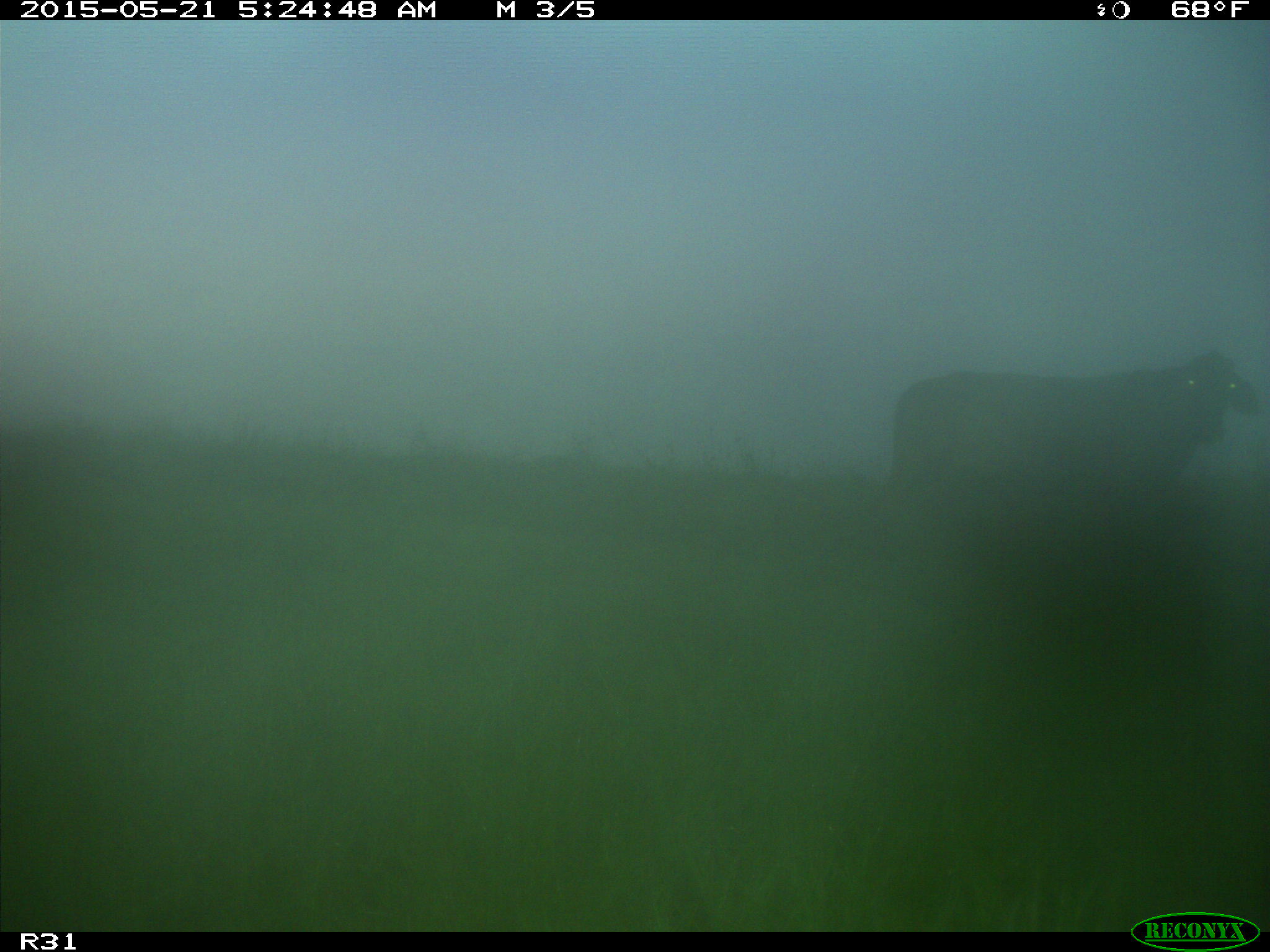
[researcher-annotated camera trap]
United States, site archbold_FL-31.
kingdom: Animalia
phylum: Chordata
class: Mammalia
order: Artiodactyla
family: Bovidae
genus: Bos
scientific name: Bos taurus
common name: domestic cow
Bos taurus (domestic cow).